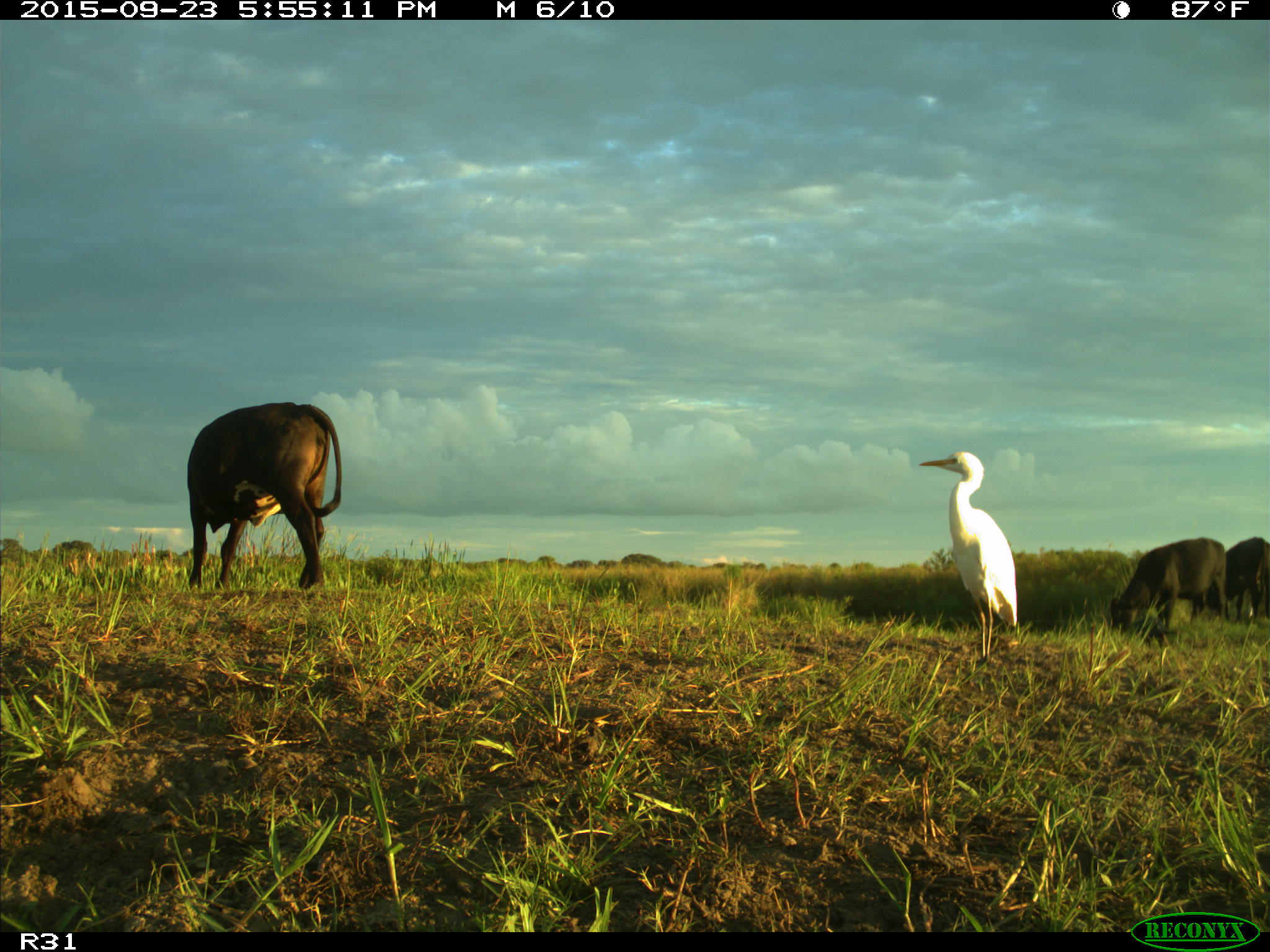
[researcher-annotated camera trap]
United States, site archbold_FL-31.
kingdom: Animalia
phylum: Chordata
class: Mammalia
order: Artiodactyla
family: Bovidae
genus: Bos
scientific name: Bos taurus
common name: domestic cow